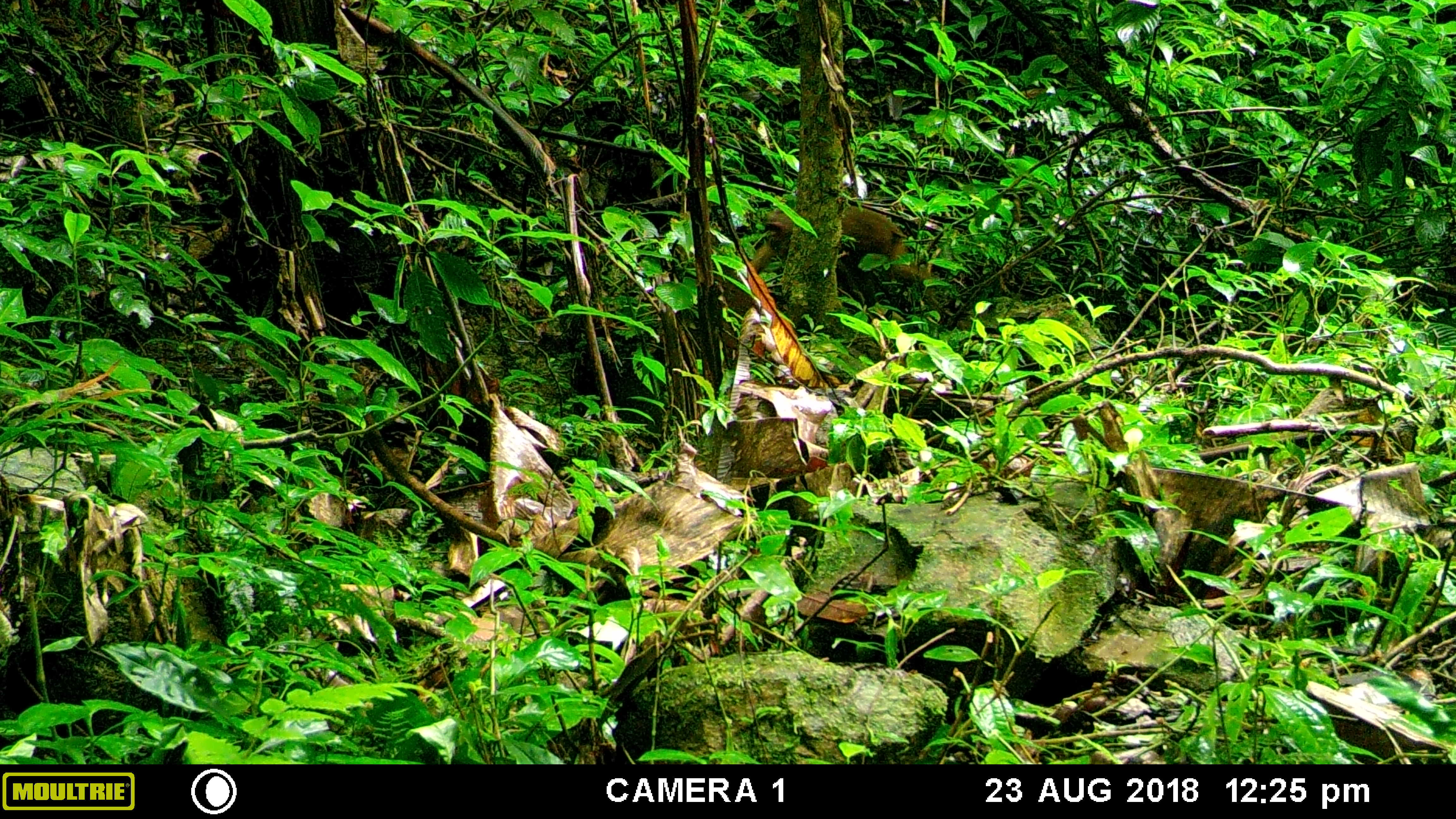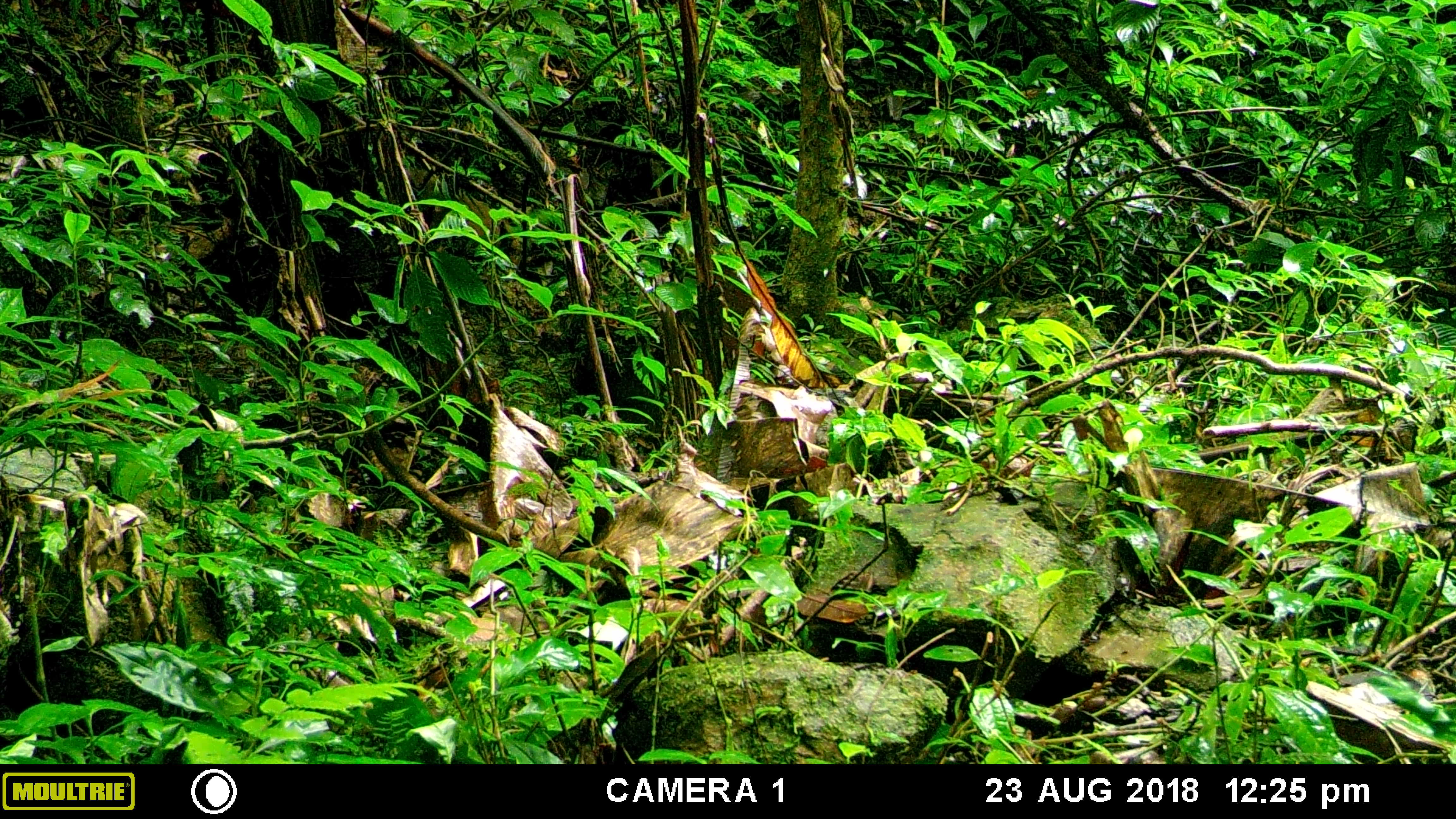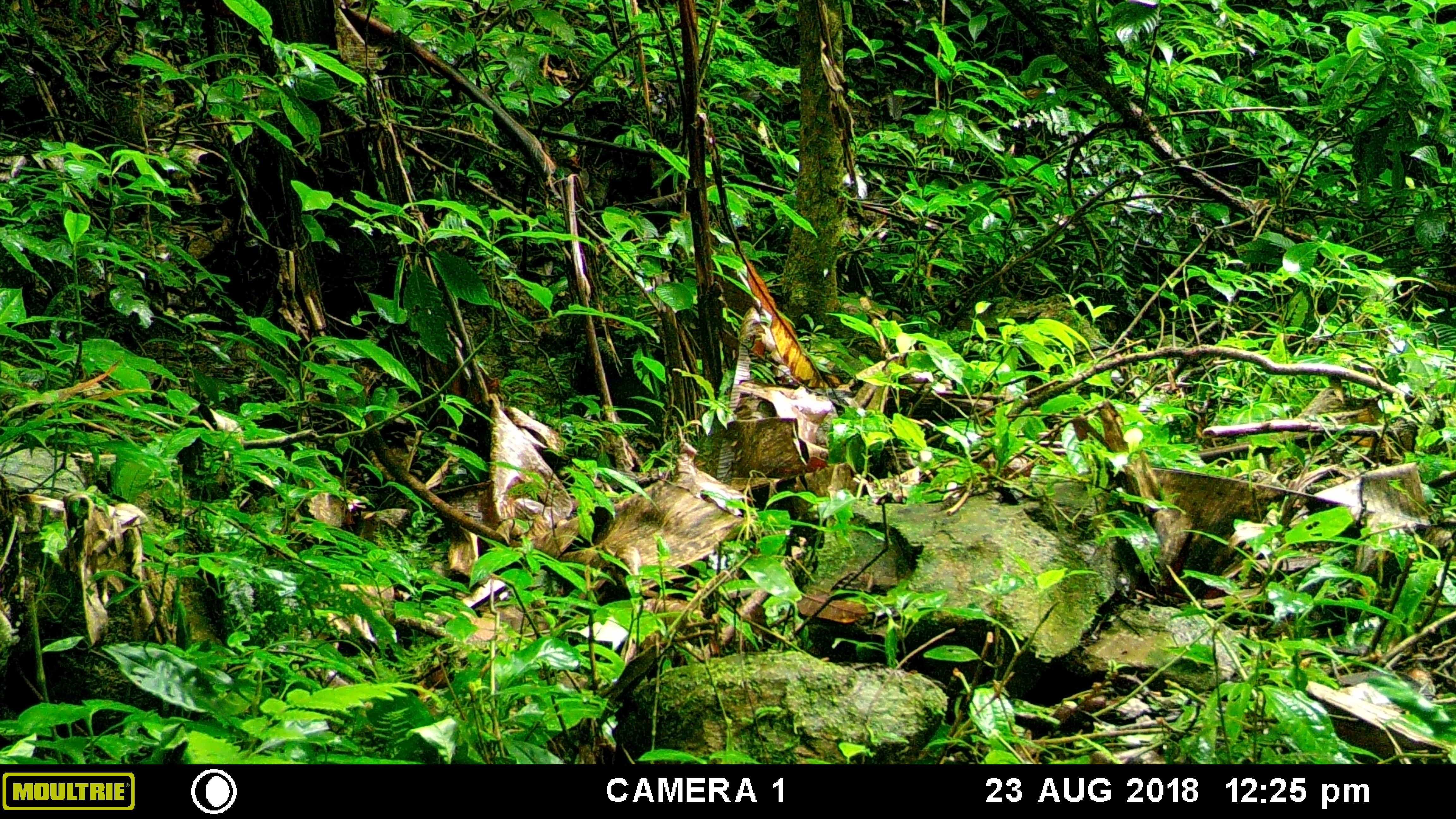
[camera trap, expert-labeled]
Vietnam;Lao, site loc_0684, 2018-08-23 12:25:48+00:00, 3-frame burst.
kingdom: Animalia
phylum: Chordata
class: Mammalia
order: Primates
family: Cercopithecidae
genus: Macaca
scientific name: Macaca arctoides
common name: stump-tailed macaque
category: stump tailed macaque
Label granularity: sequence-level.